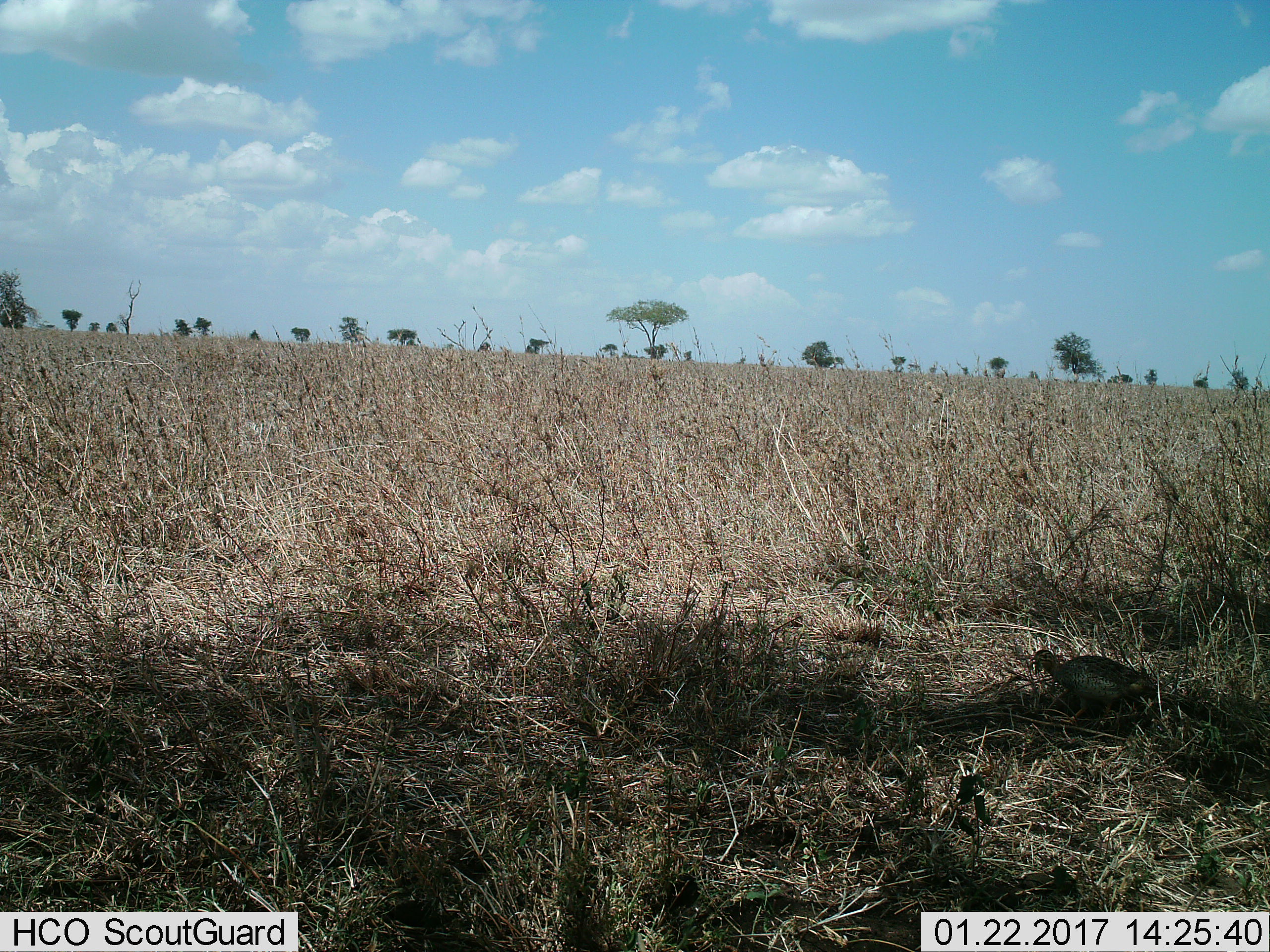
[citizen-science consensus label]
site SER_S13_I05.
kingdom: Animalia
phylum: Chordata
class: Aves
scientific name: Aves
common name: bird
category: birdother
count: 1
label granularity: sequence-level